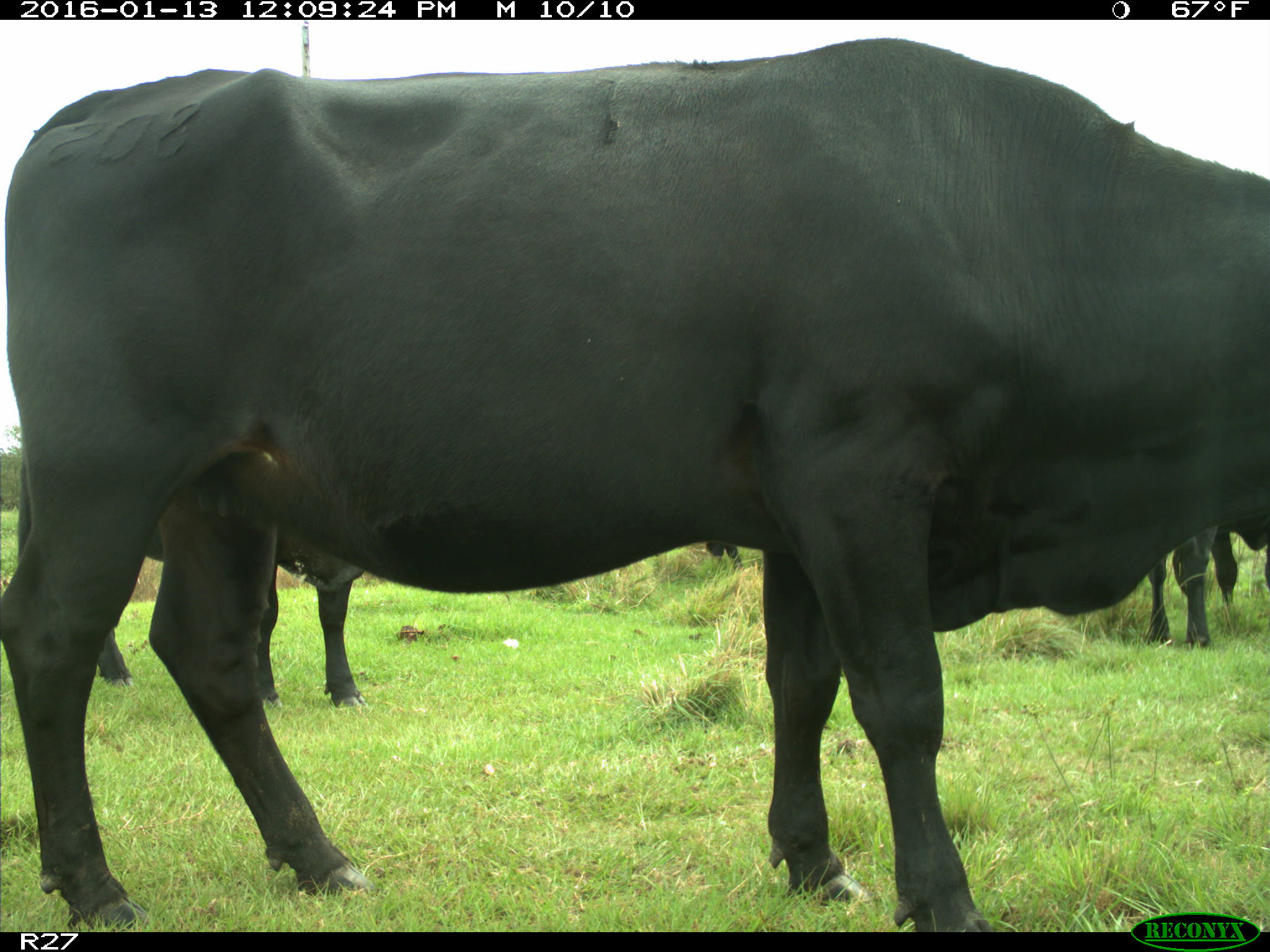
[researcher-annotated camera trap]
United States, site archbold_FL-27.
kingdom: Animalia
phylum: Chordata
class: Mammalia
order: Artiodactyla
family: Bovidae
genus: Bos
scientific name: Bos taurus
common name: domestic cow